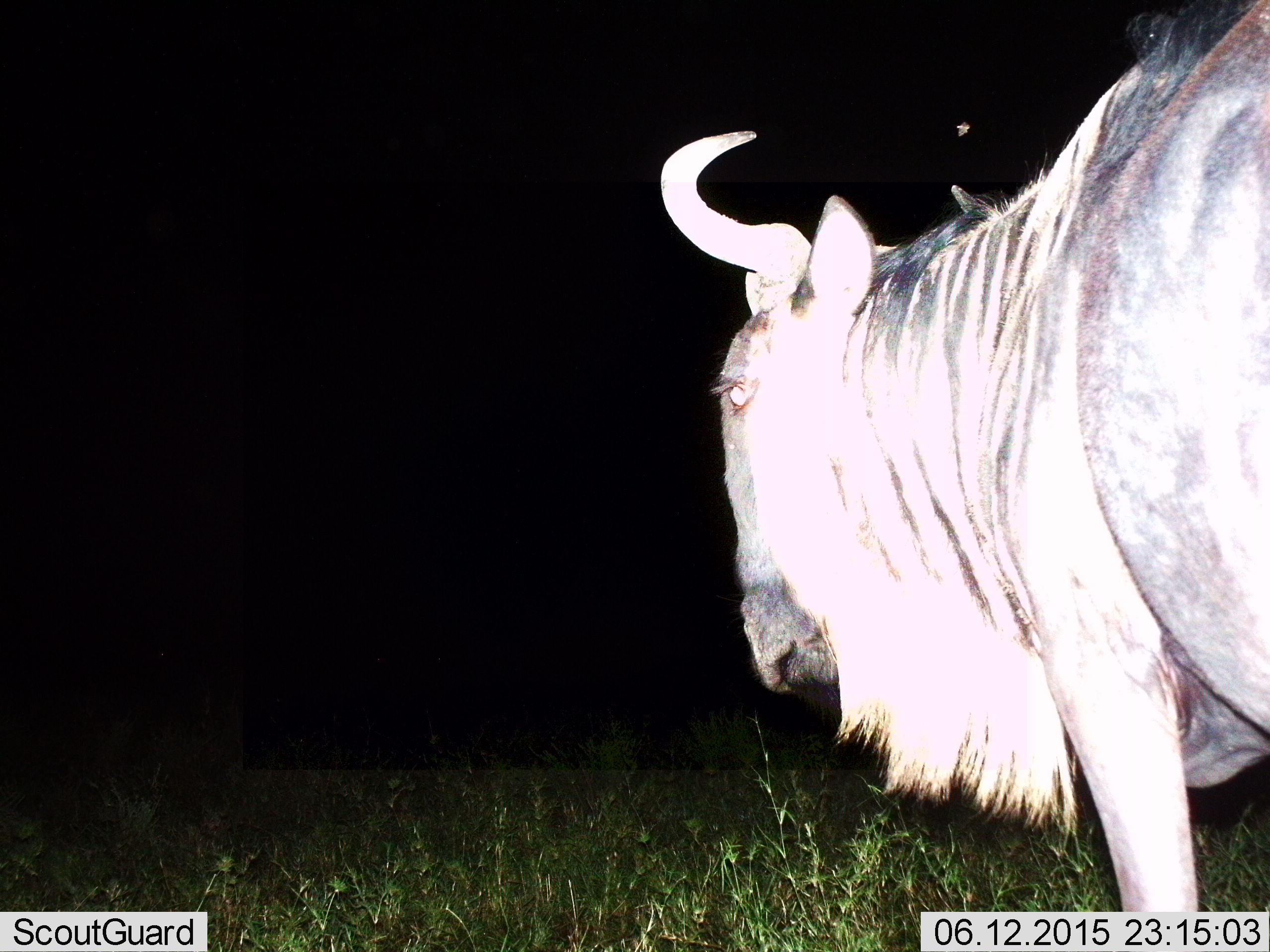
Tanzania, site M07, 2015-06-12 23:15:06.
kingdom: Animalia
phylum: Chordata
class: Mammalia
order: Artiodactyla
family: Bovidae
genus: Connochaetes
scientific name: Connochaetes taurinus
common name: blue wildebeest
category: wildebeest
Wildebeest (blue wildebeest) (Connochaetes taurinus), count 1. Behavior (volunteer vote fractions): standing 80%, resting 0%, moving 20%, interacting 0%. Young present (vote fraction): 0%. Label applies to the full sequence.